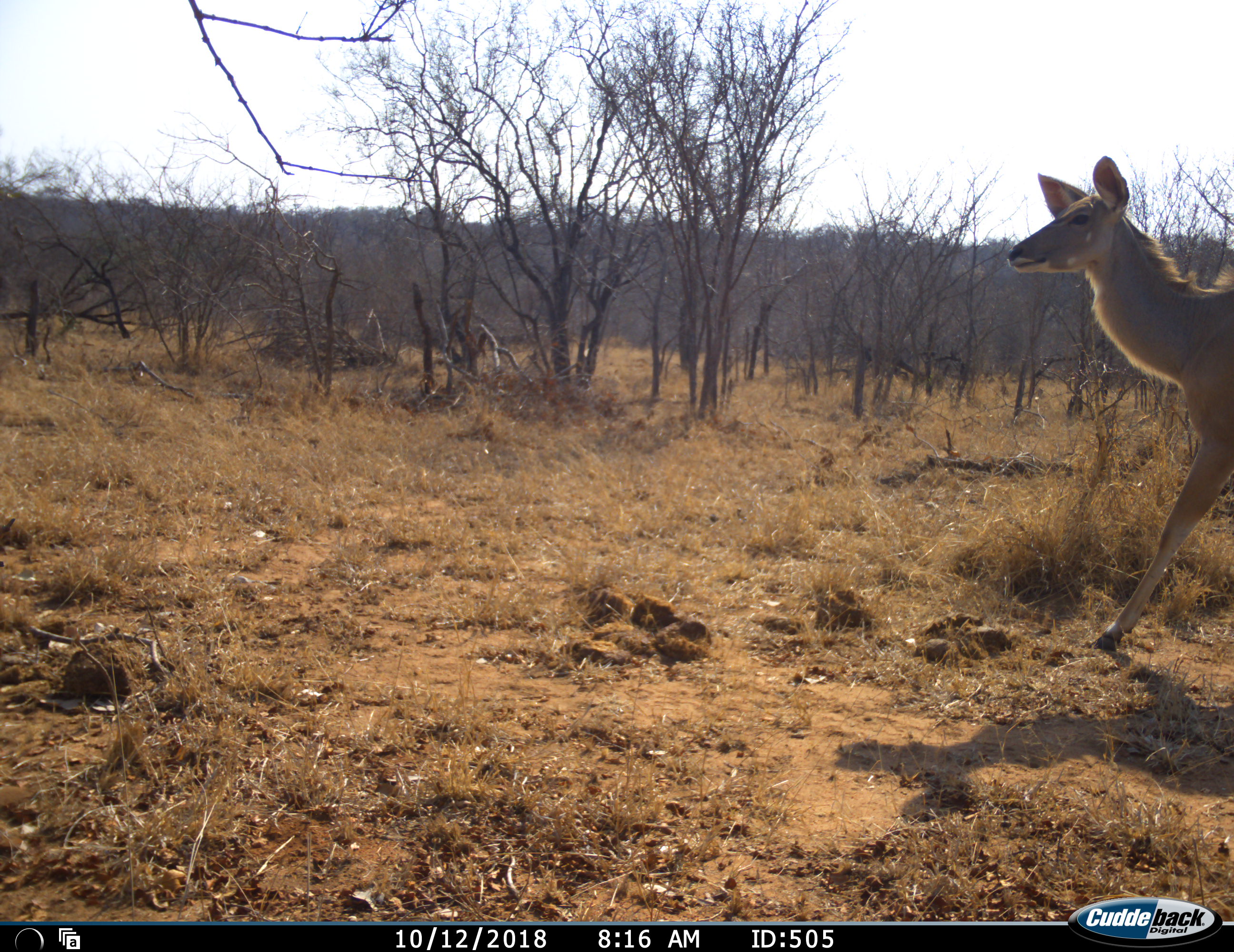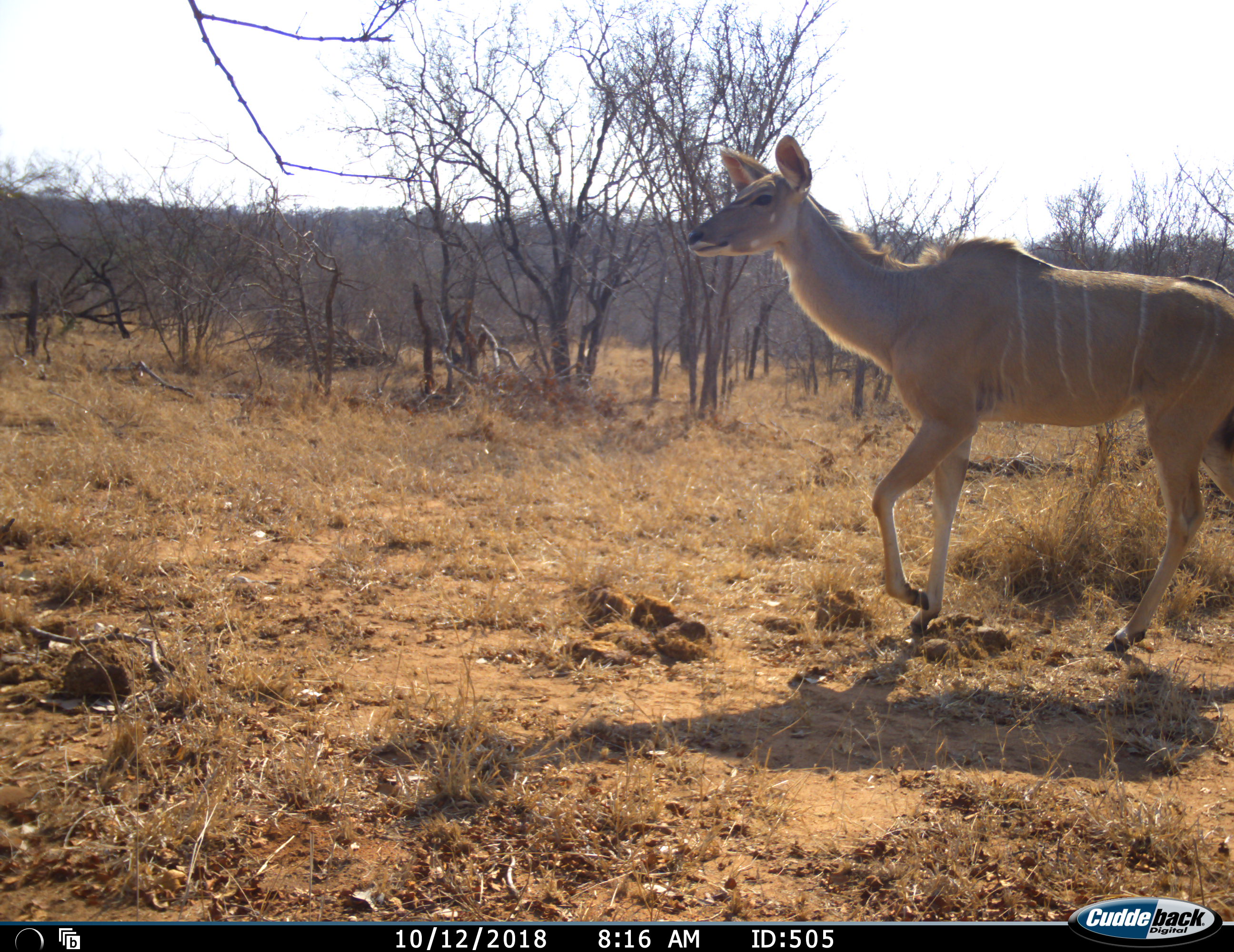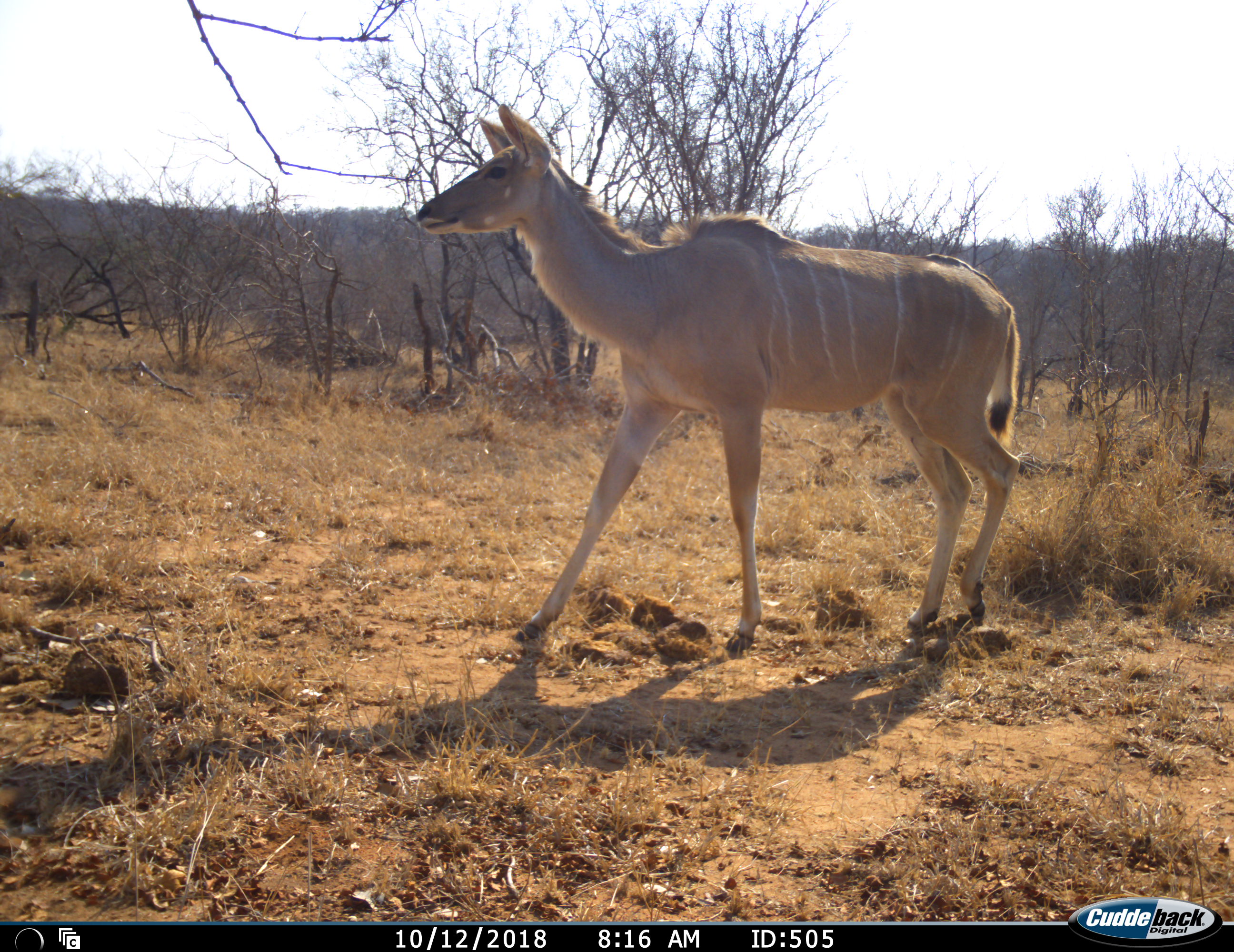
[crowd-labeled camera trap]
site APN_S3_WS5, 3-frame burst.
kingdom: Animalia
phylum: Chordata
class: Mammalia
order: Artiodactyla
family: Bovidae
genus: Tragelaphus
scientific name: Tragelaphus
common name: kudu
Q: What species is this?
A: Kudu (Tragelaphus).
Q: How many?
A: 1.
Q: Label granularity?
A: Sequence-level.